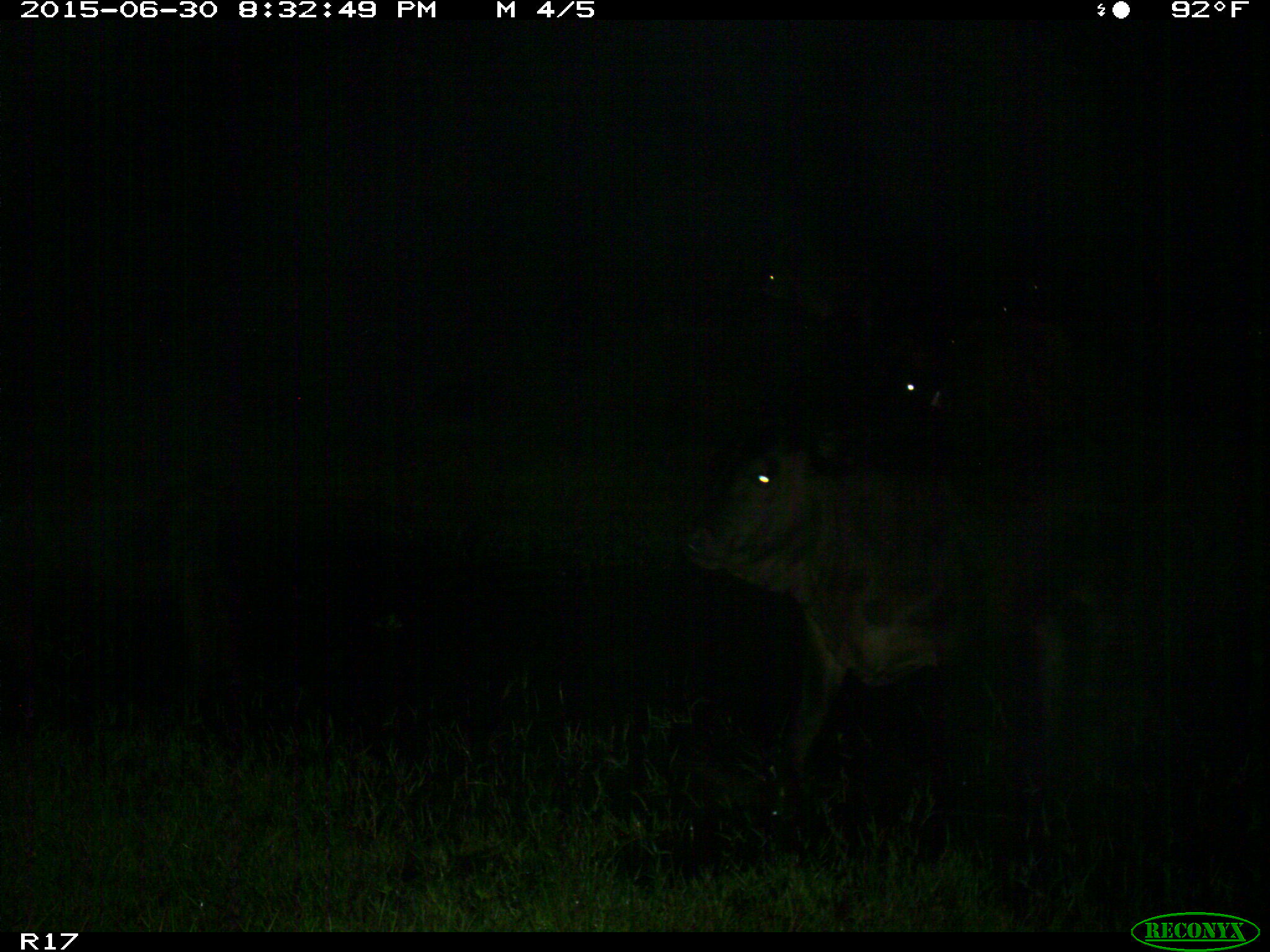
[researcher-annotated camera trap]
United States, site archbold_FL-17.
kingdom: Animalia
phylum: Chordata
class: Mammalia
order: Artiodactyla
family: Bovidae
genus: Bos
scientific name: Bos taurus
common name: domestic cow